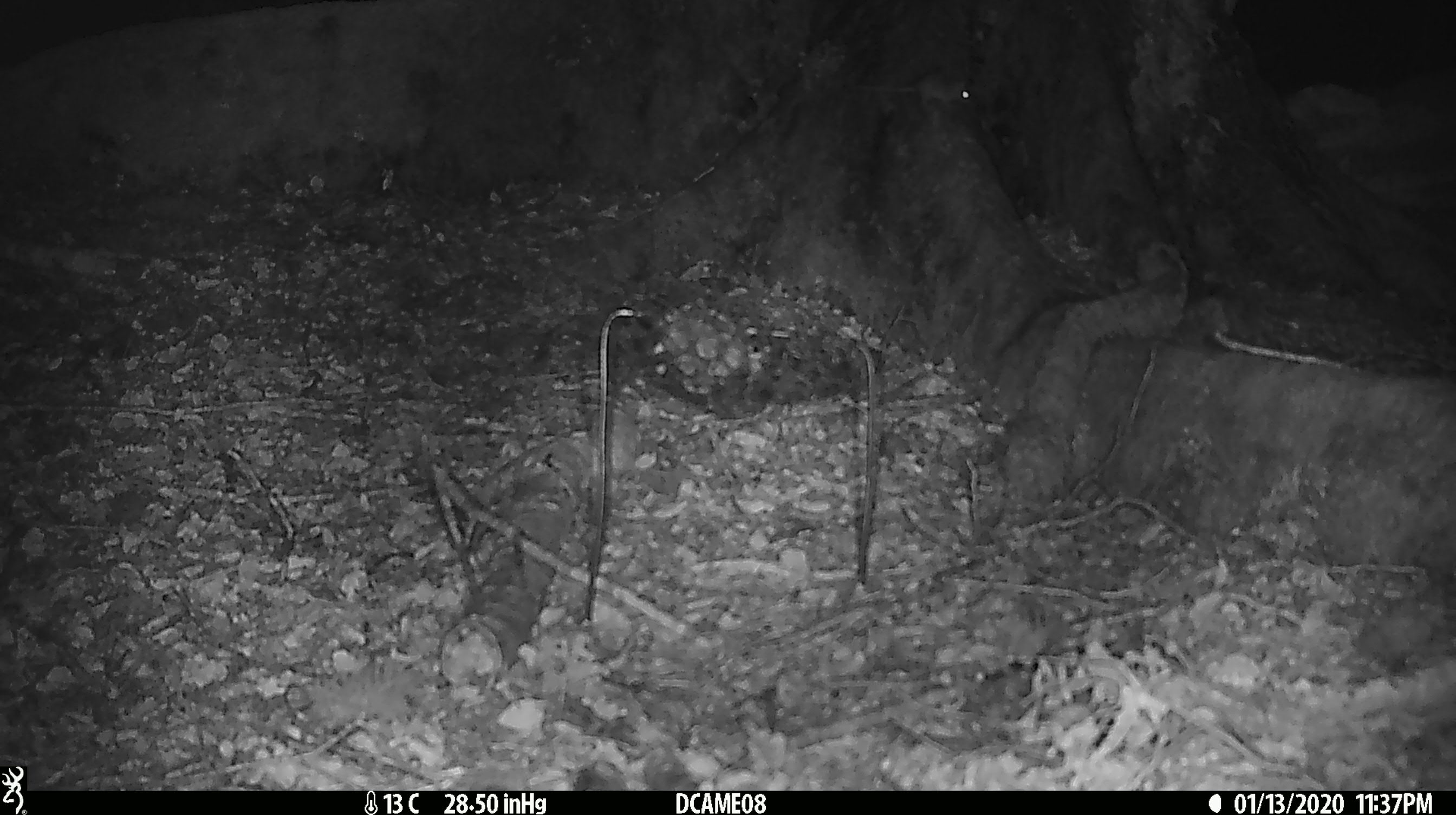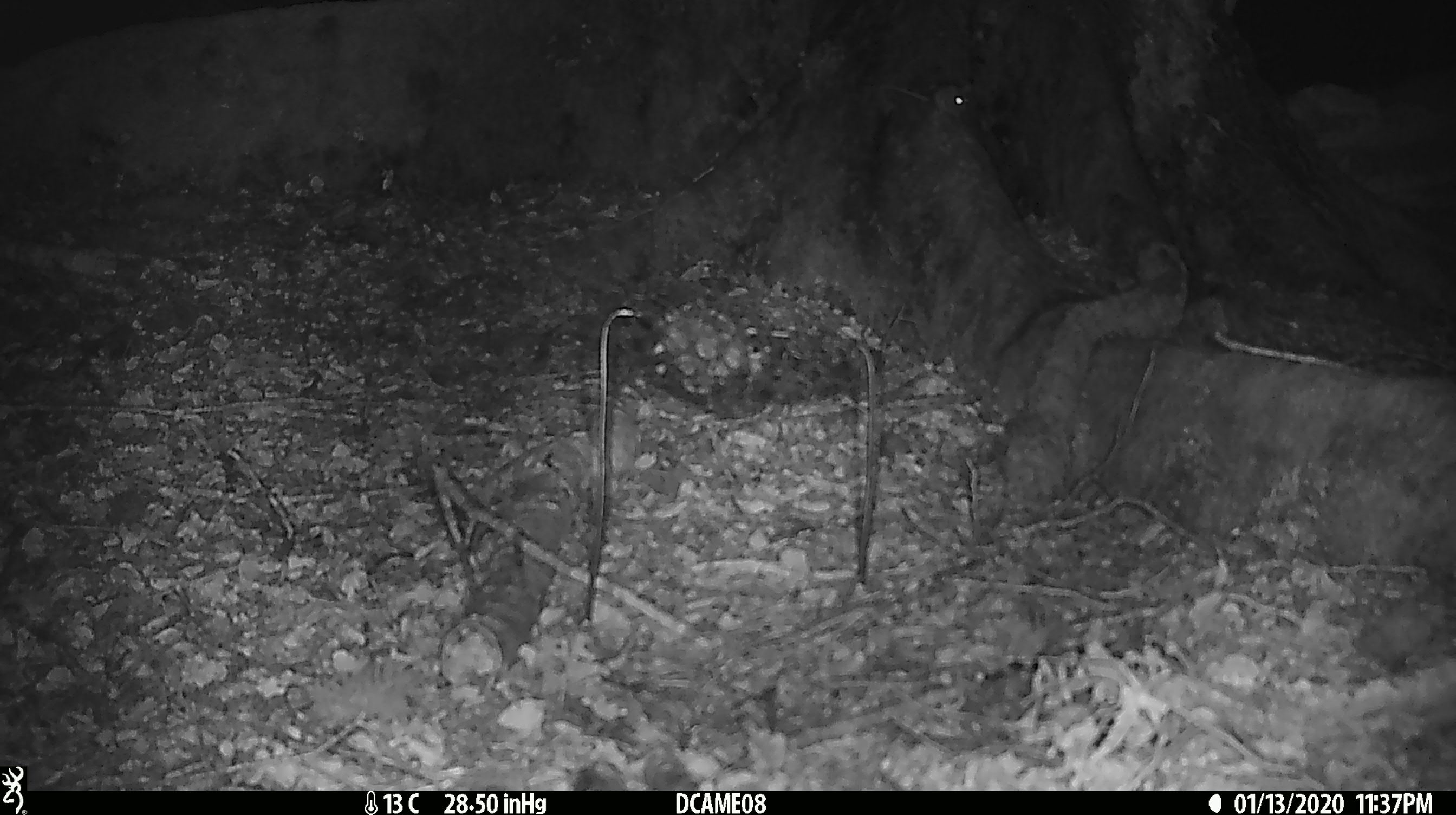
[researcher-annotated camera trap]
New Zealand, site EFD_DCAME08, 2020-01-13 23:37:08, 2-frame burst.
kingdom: Animalia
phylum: Chordata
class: Mammalia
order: Rodentia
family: Muridae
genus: Mus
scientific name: Mus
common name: mouse